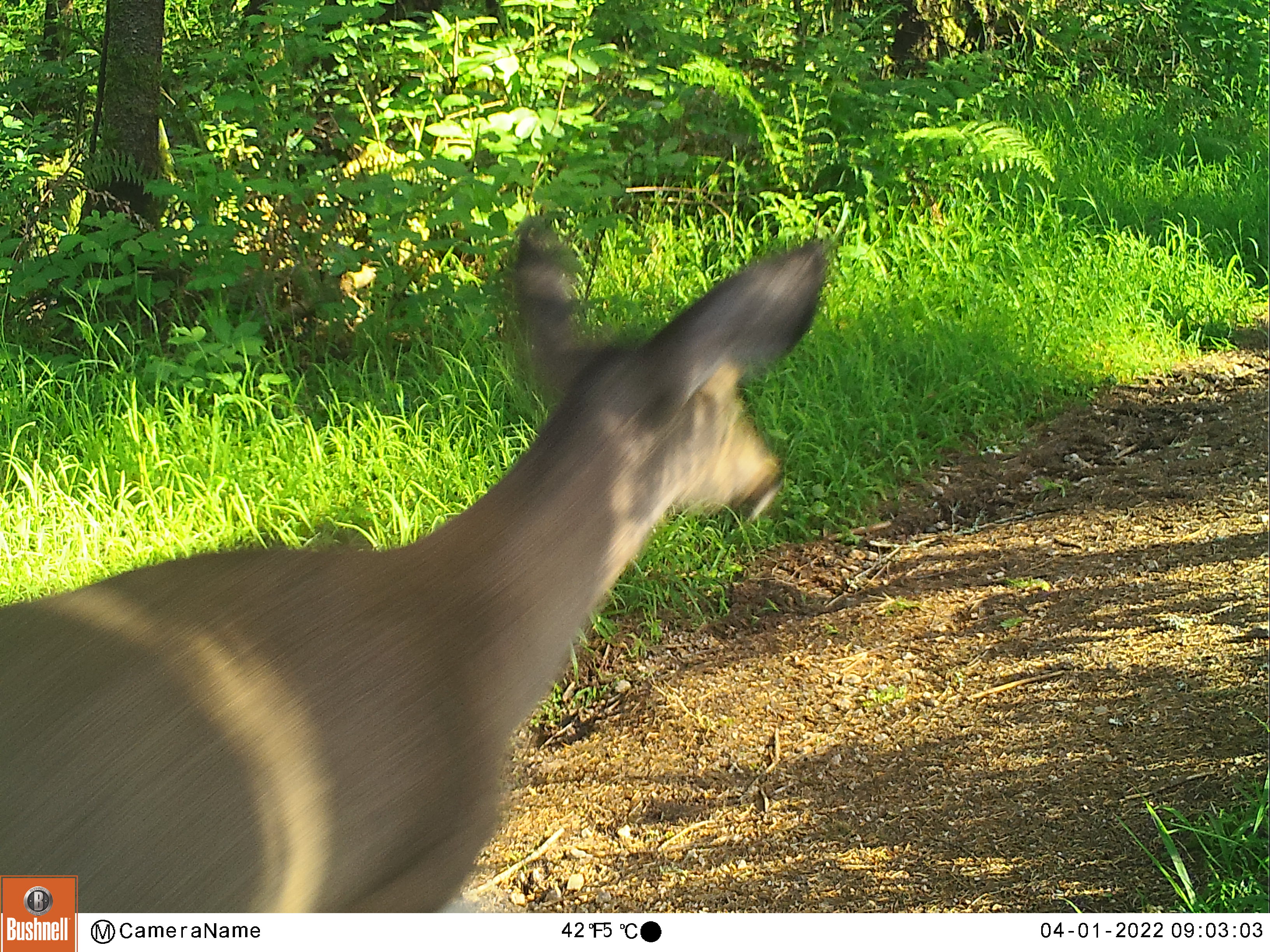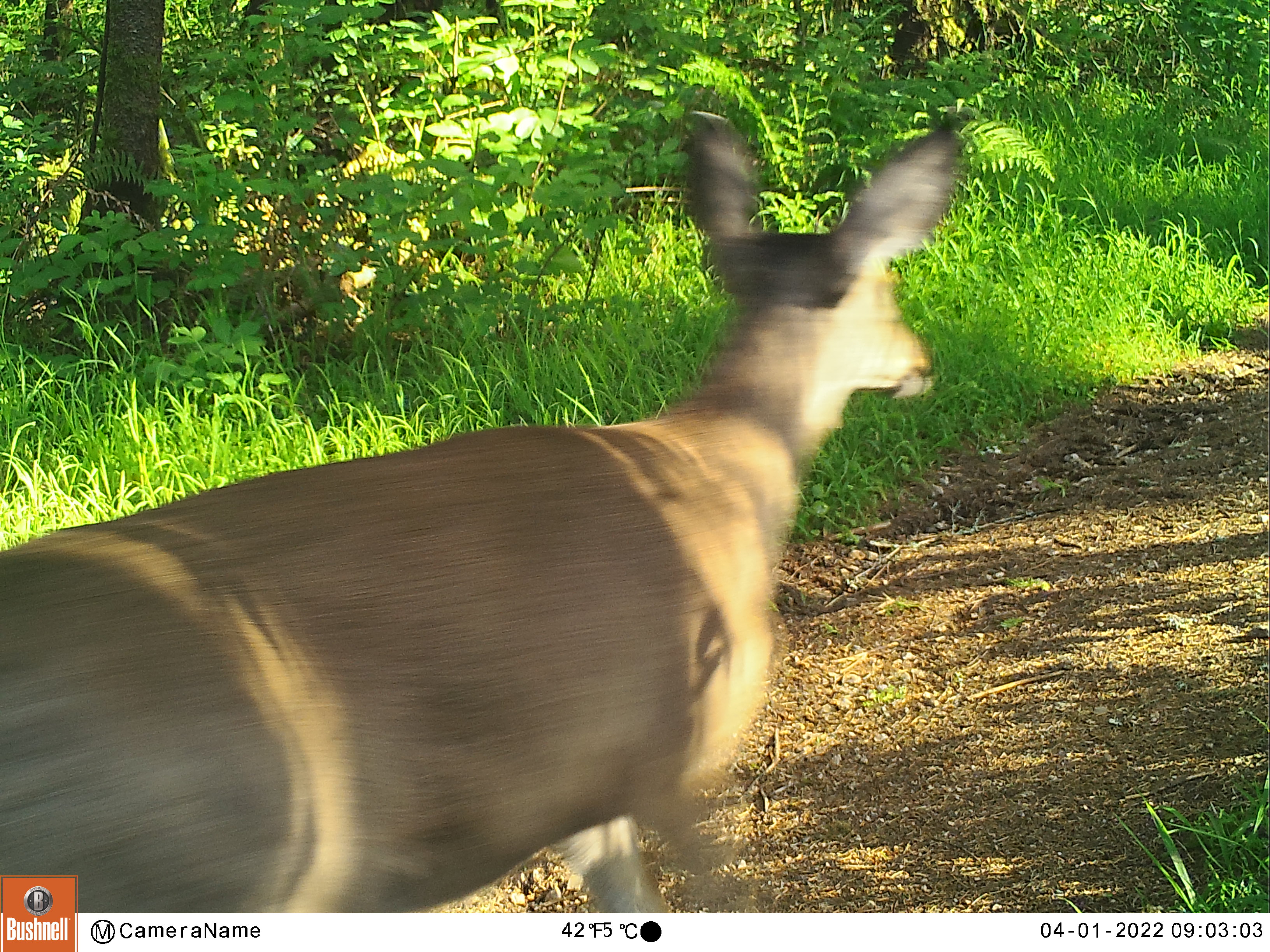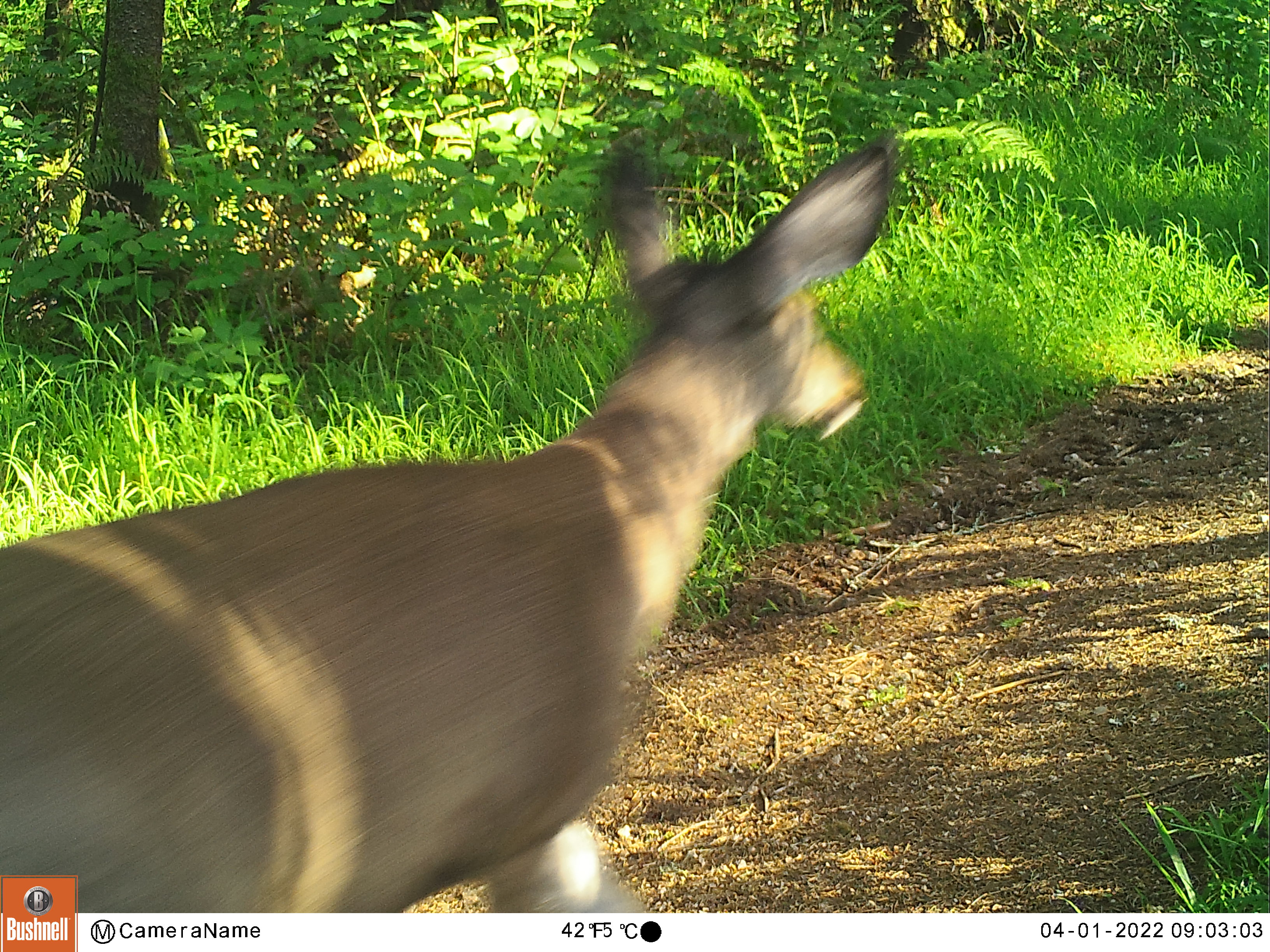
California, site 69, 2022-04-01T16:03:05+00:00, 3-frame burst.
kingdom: Animalia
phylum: Chordata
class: Mammalia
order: Artiodactyla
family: Cervidae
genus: Odocoileus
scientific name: Odocoileus hemionus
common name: mule deer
Mule deer (Odocoileus hemionus).